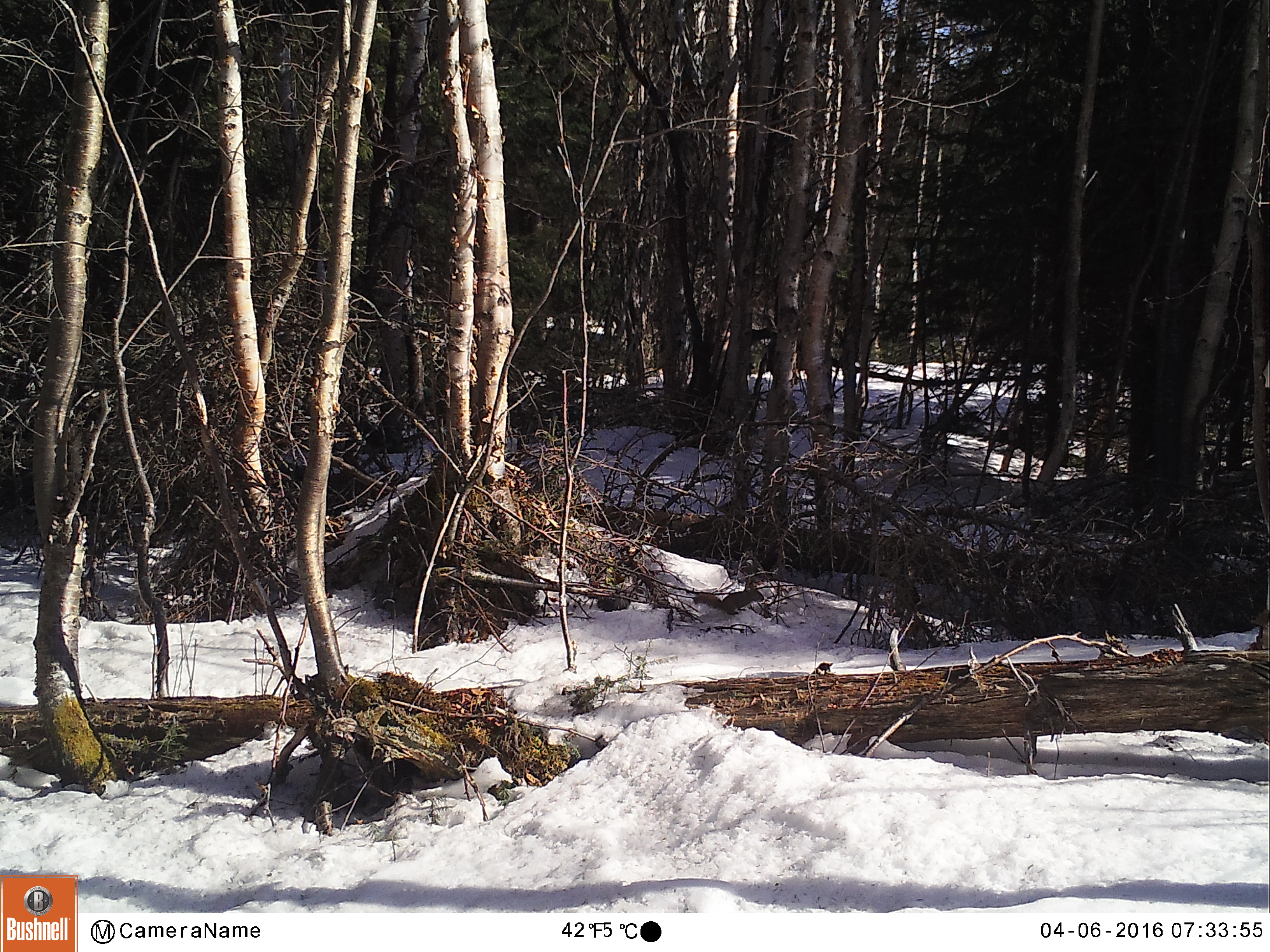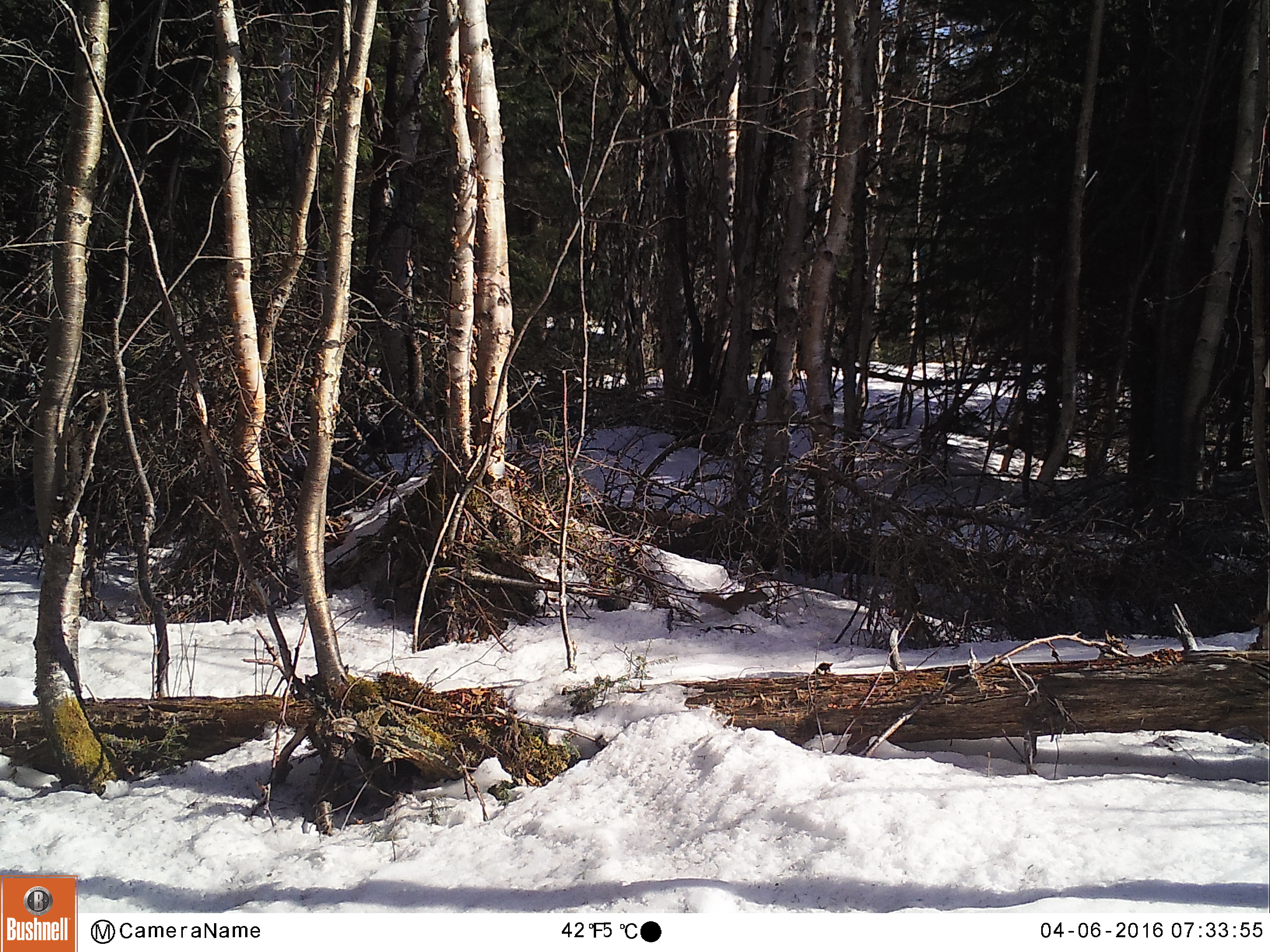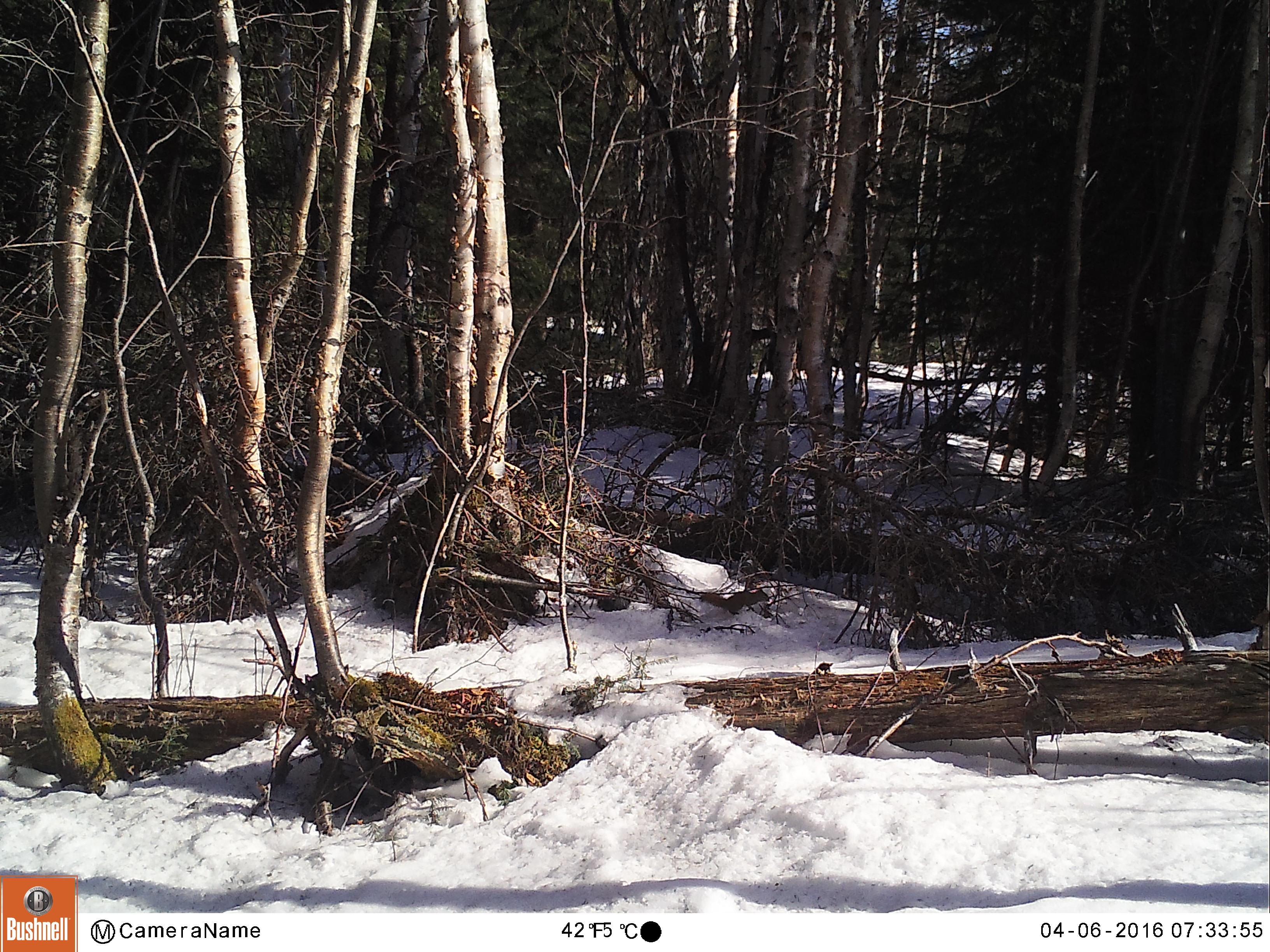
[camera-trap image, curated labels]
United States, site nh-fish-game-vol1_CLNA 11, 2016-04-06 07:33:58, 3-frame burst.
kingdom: Animalia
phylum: Chordata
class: Mammalia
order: Rodentia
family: Sciuridae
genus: Tamiasciurus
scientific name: Tamiasciurus hudsonicus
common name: red squirrel